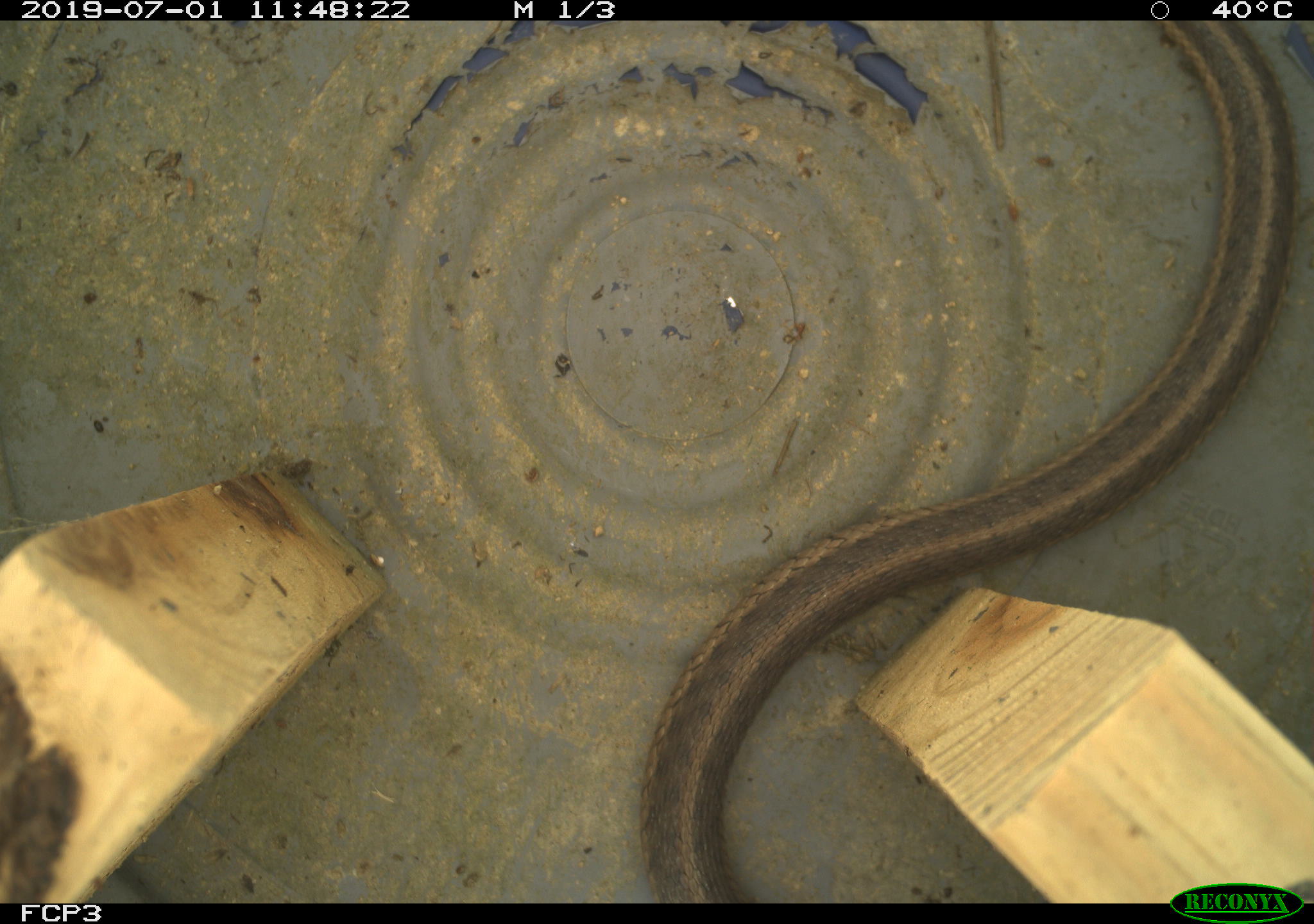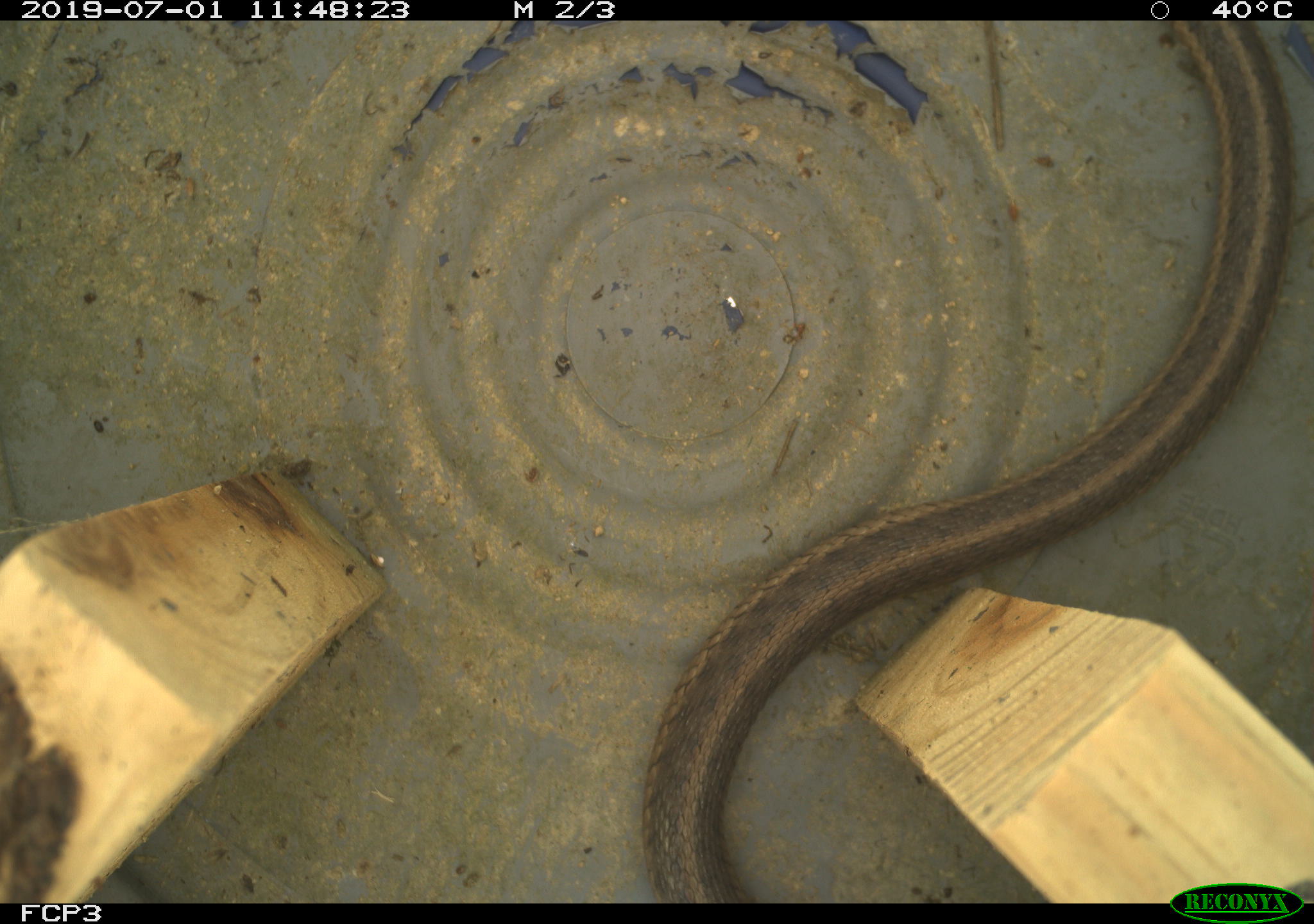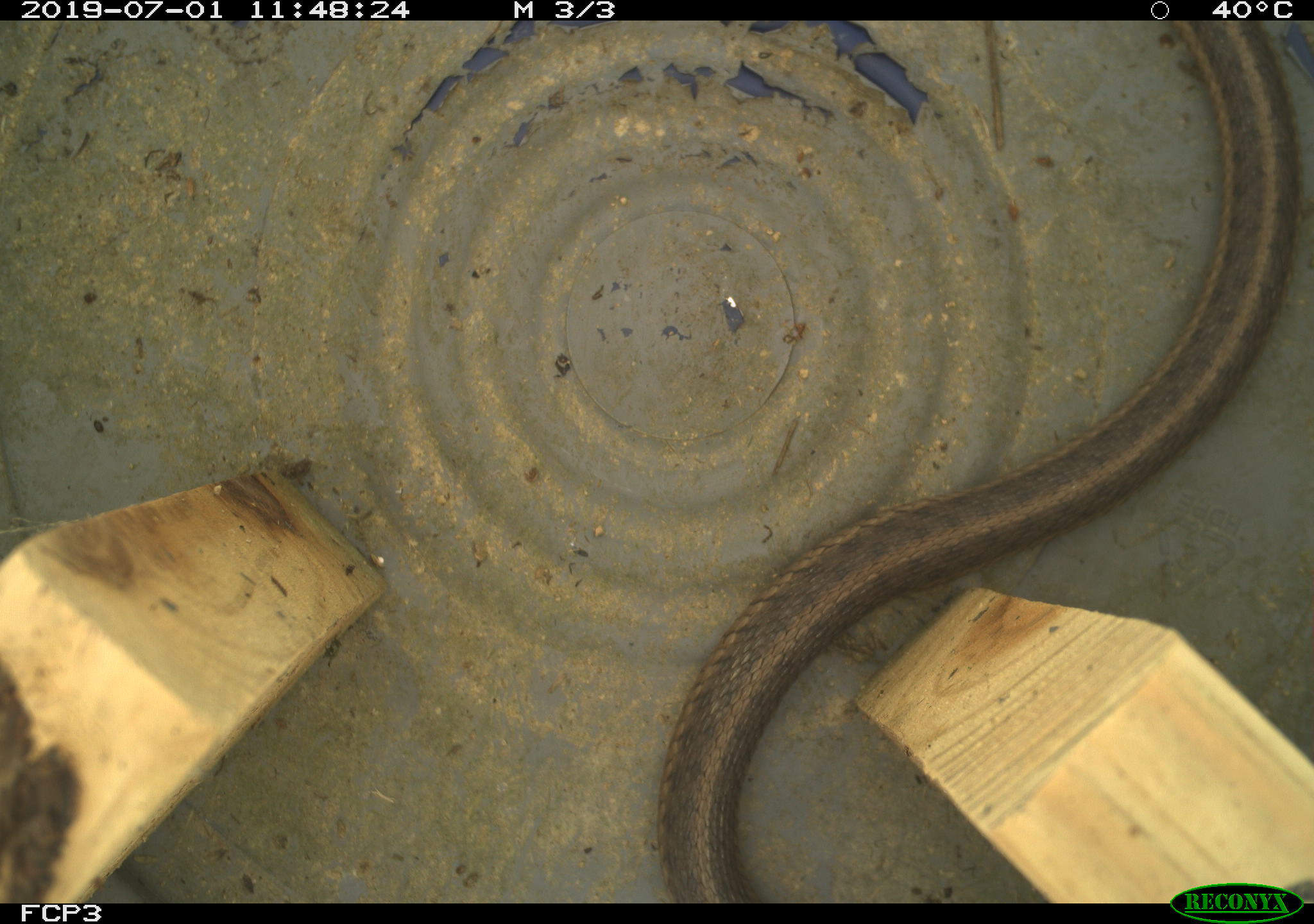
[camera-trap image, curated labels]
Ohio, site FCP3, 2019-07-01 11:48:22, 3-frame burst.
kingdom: Animalia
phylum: Chordata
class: Reptilia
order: Squamata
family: Colubridae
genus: Thamnophis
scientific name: Thamnophis sirtalis sirtalis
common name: eastern gartersnake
Eastern gartersnake (Thamnophis sirtalis sirtalis).